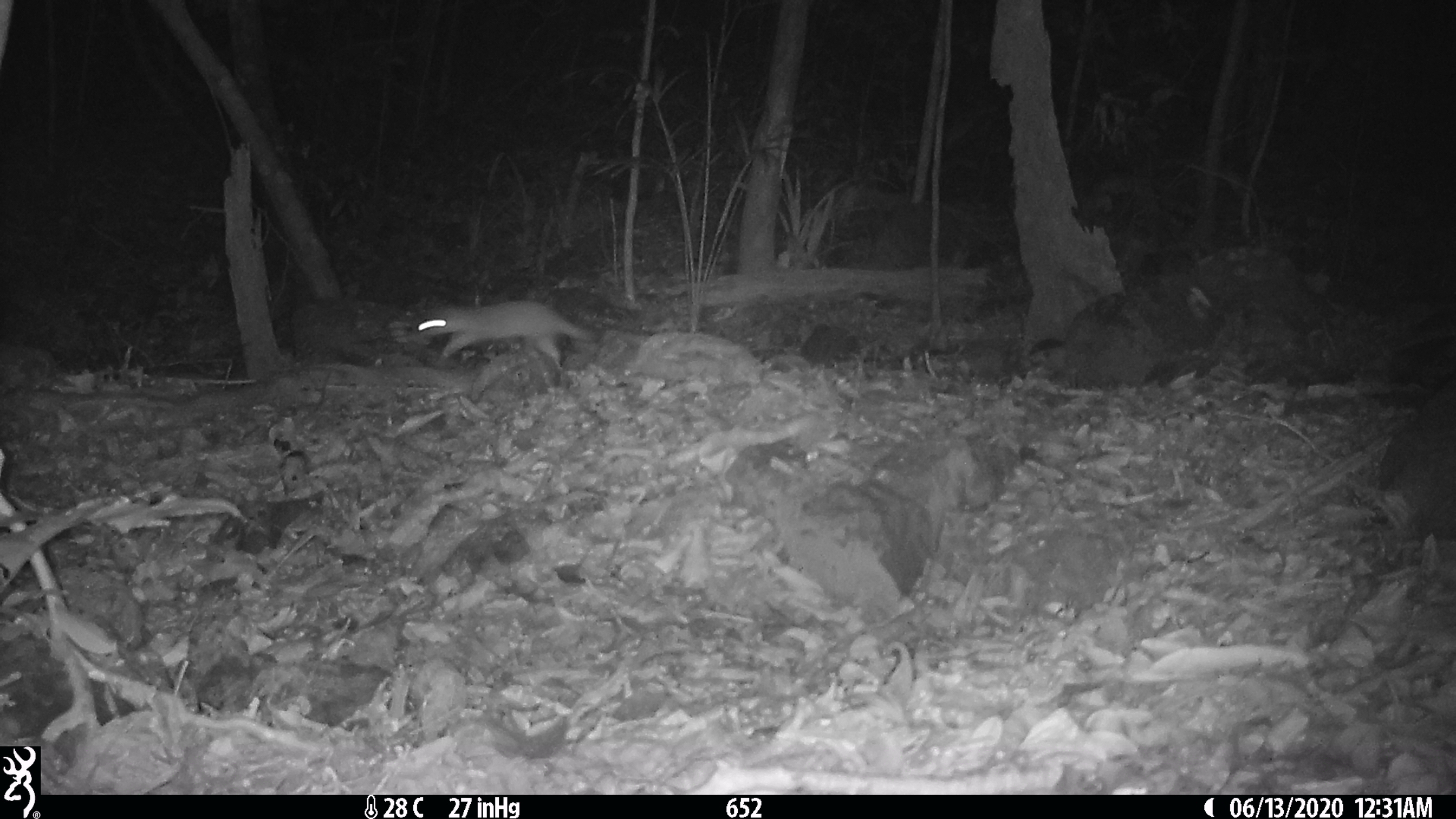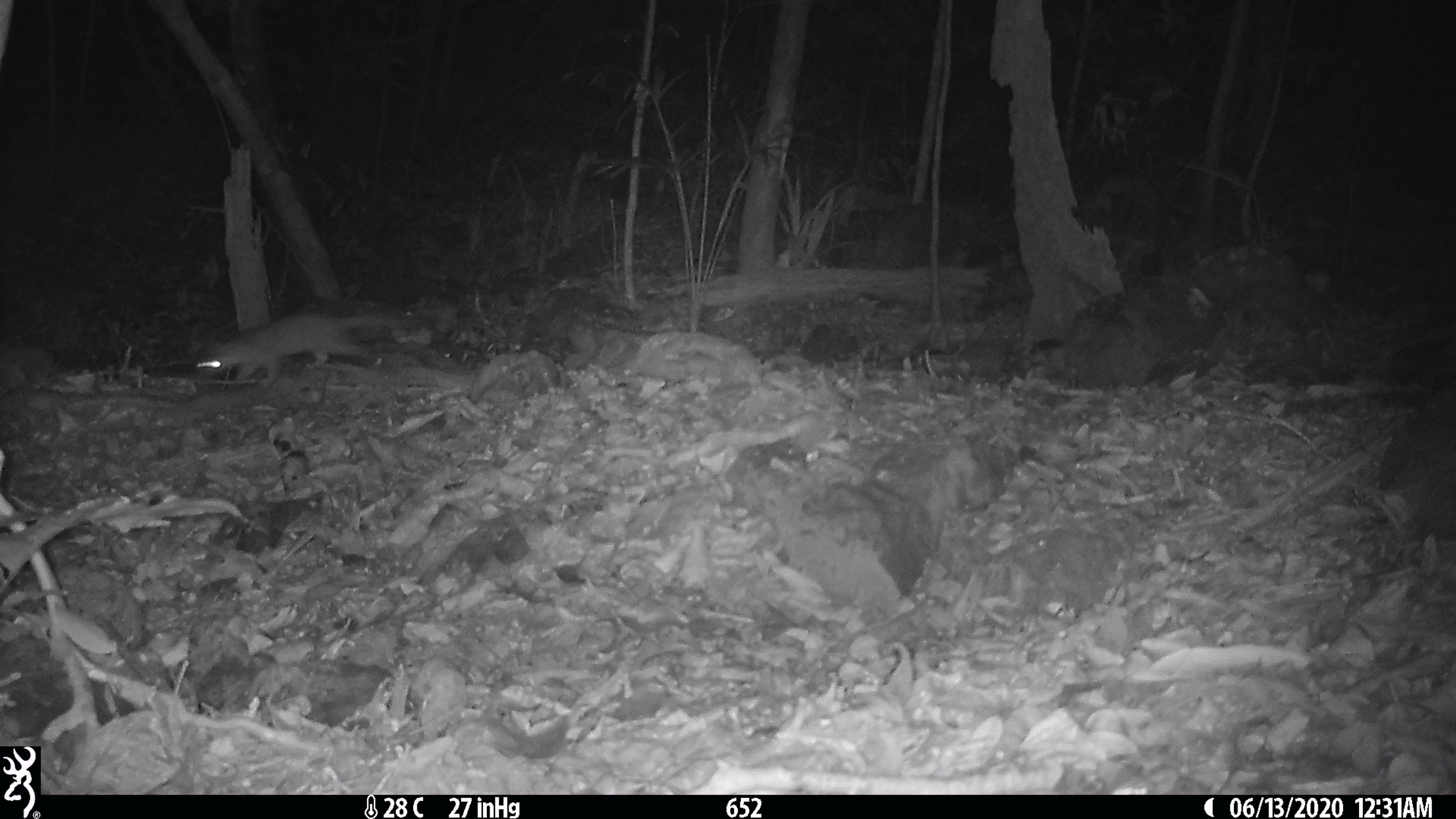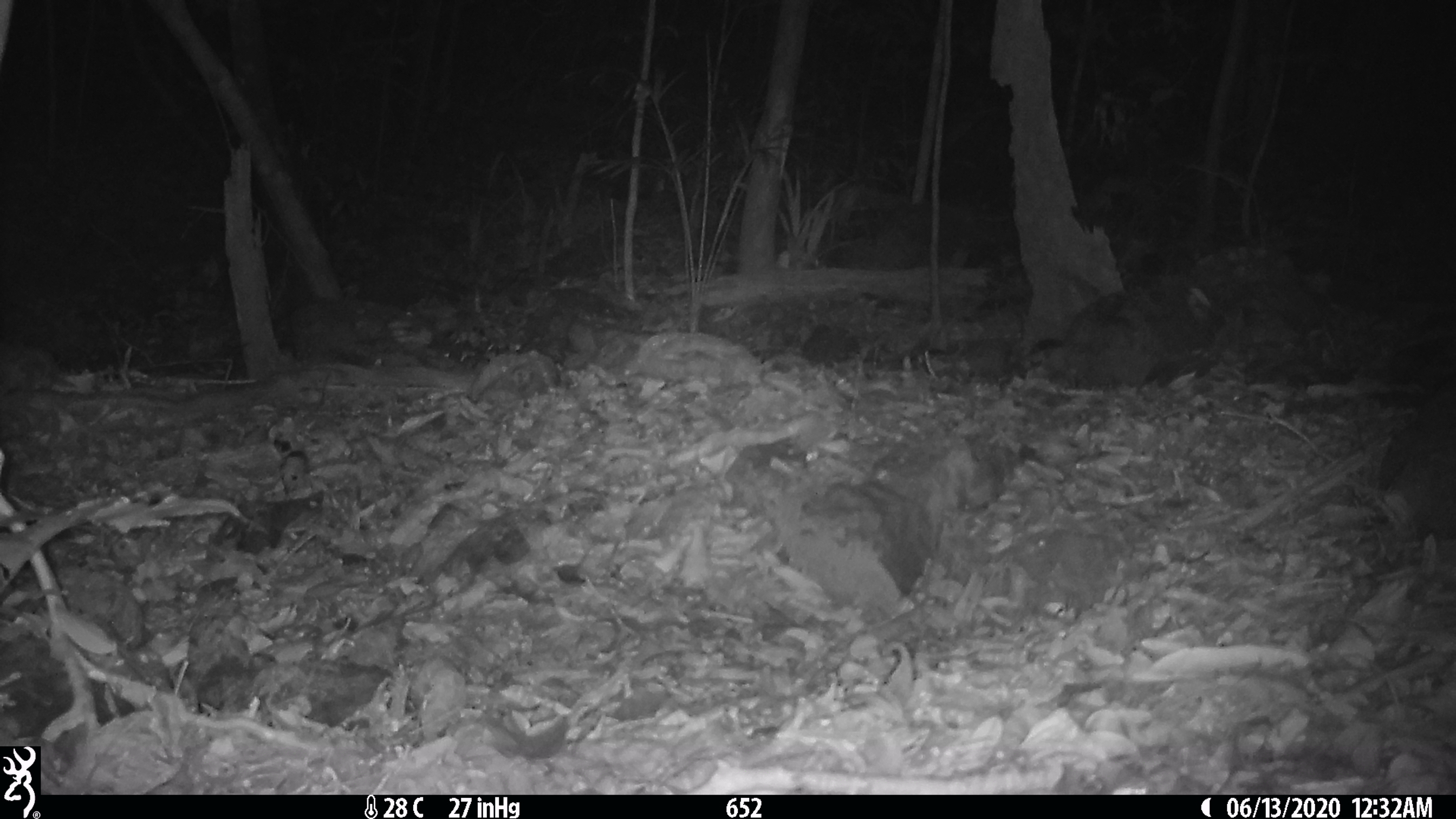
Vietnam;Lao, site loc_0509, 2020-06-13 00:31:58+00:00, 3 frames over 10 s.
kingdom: Animalia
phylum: Chordata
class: Mammalia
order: Carnivora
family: Mustelidae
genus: Melogale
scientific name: Melogale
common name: ferret badger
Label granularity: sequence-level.